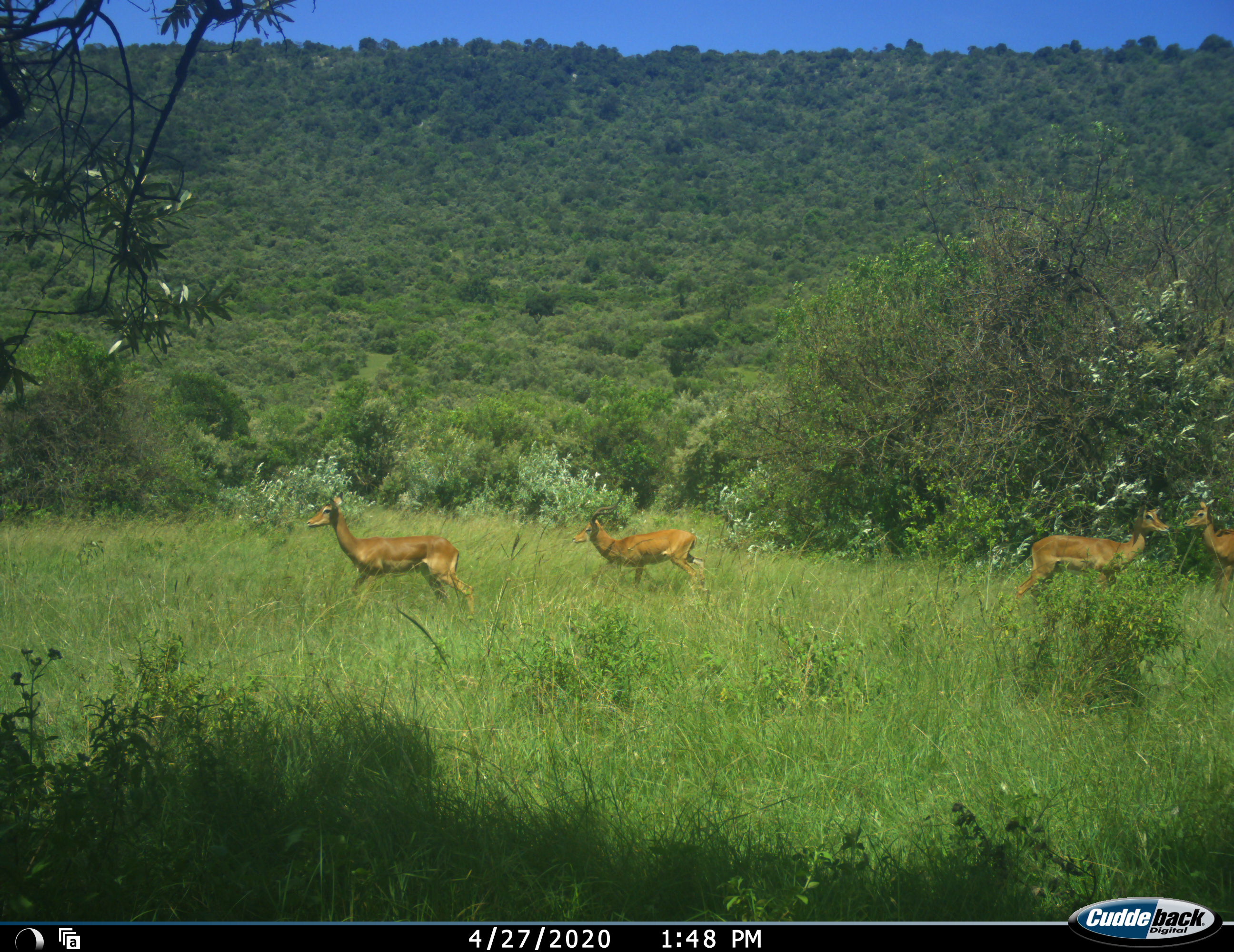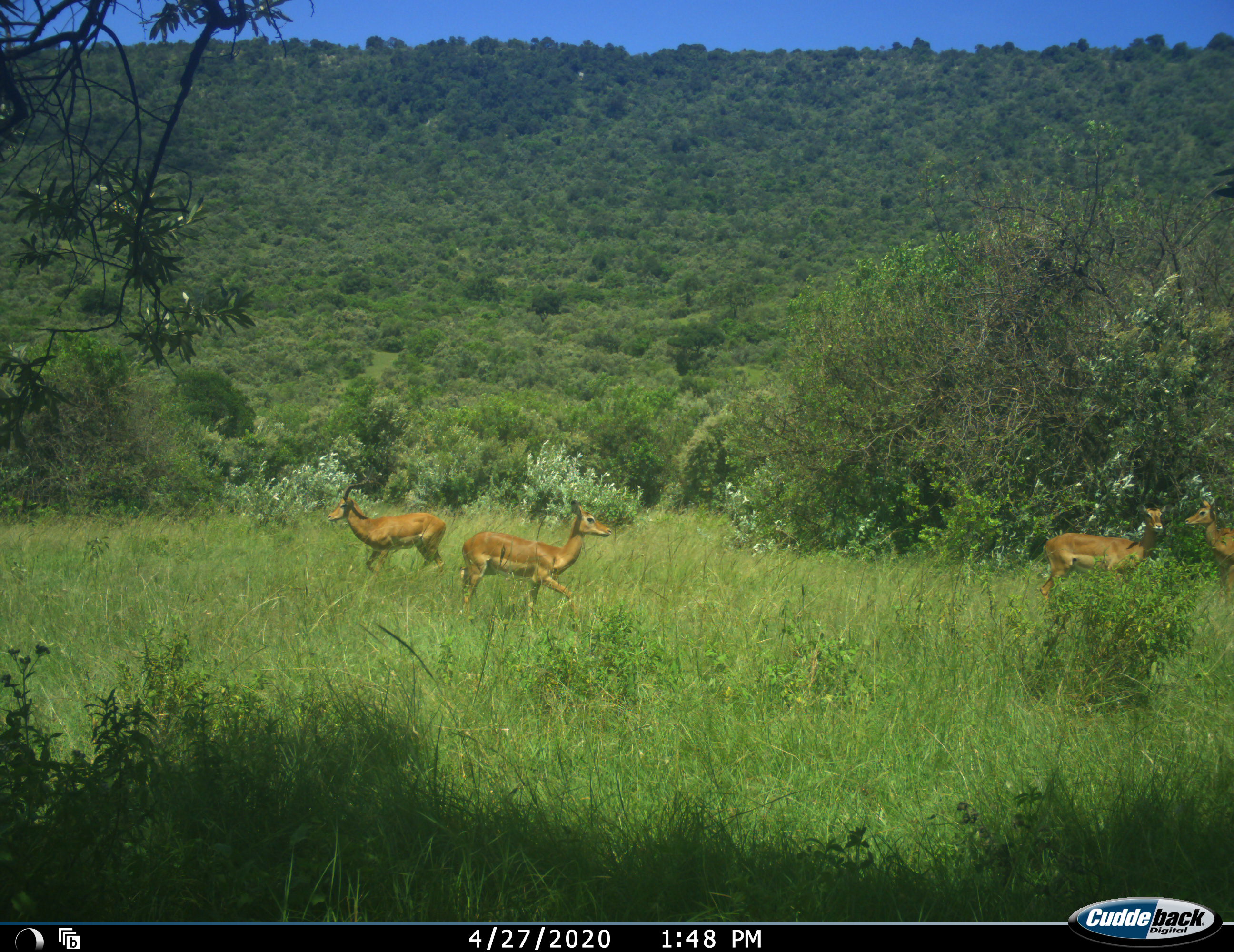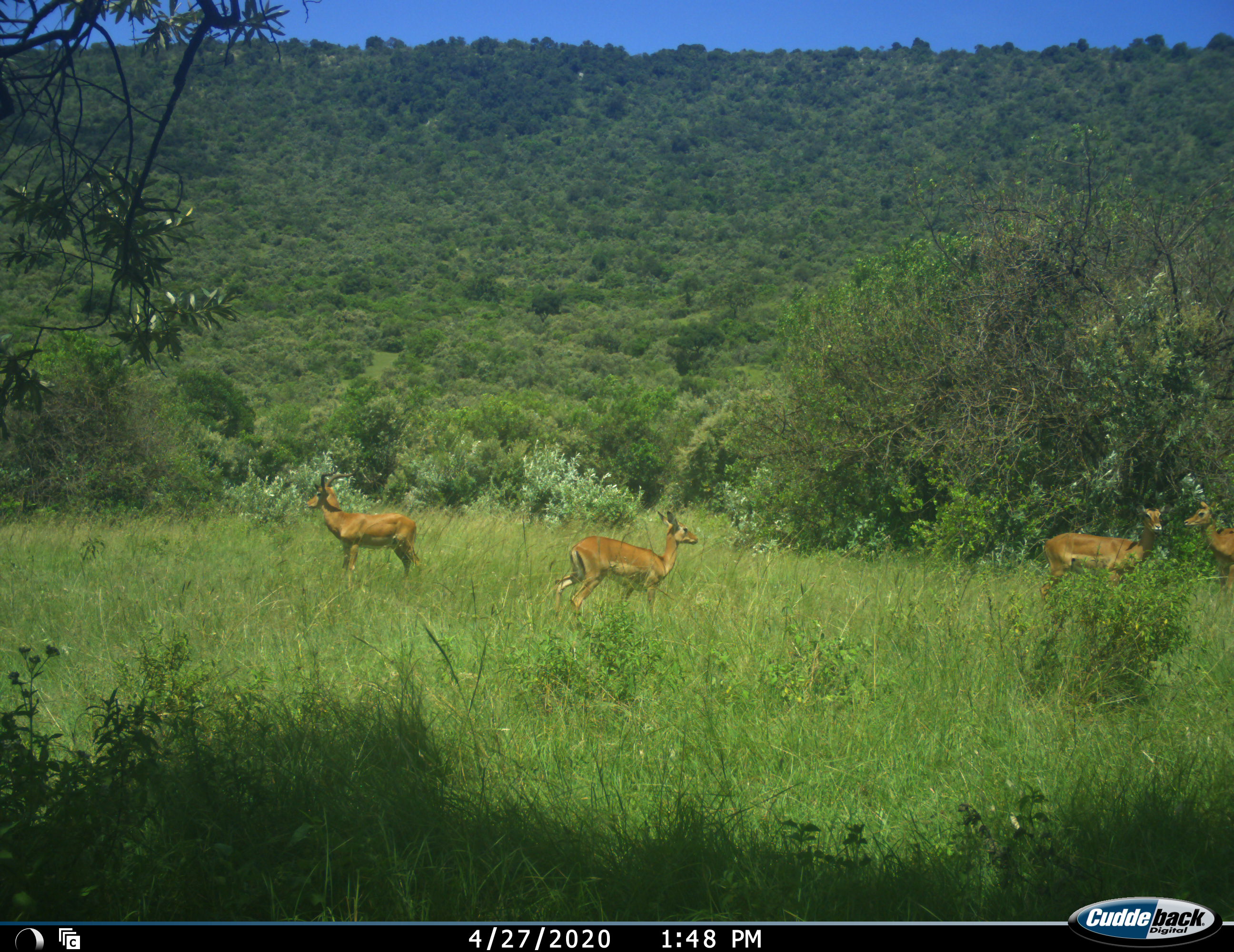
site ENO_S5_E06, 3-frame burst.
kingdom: Animalia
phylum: Chordata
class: Mammalia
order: Artiodactyla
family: Bovidae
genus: Aepyceros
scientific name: Aepyceros melampus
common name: impala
Impala (Aepyceros melampus), count 4. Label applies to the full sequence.